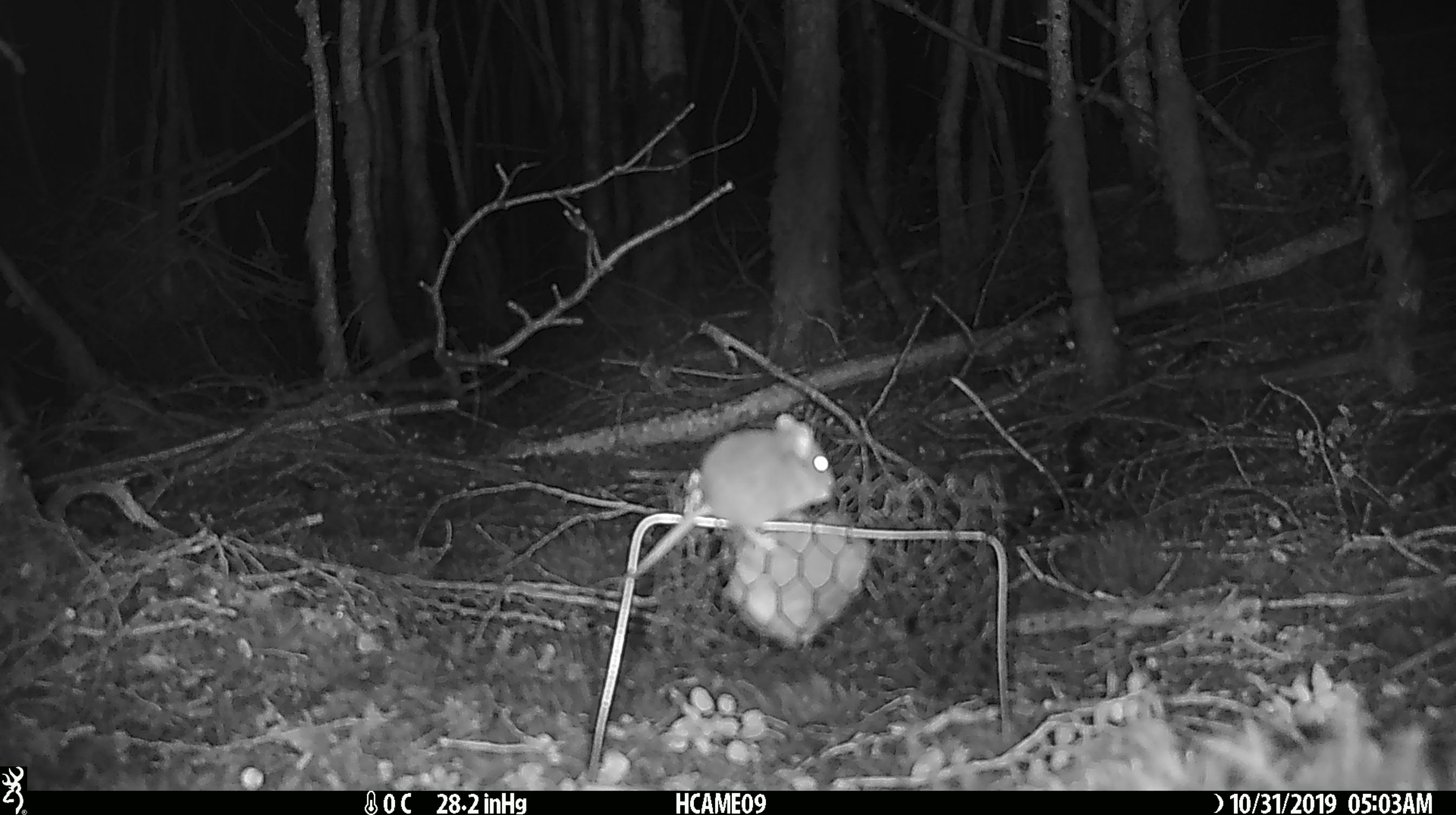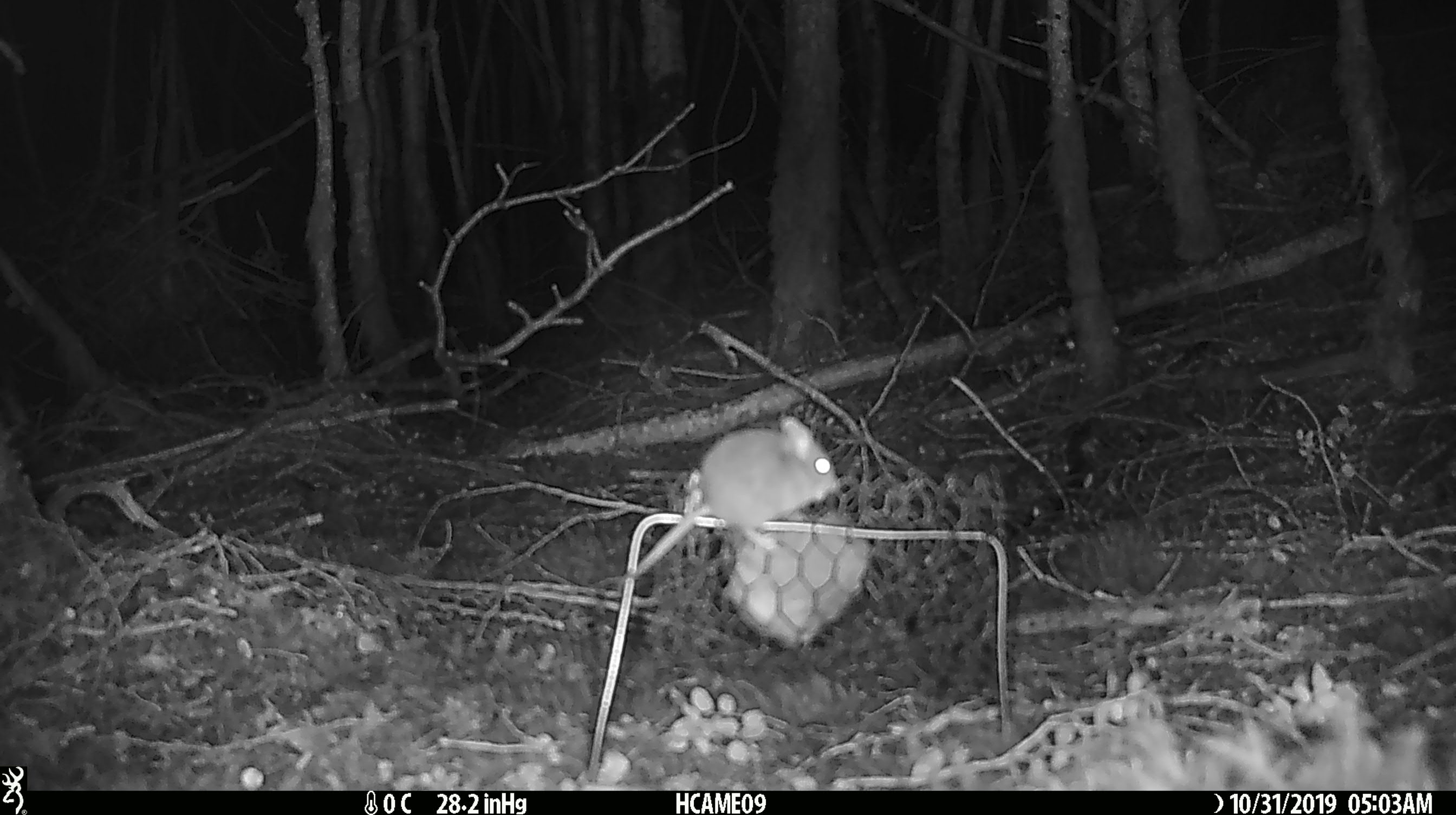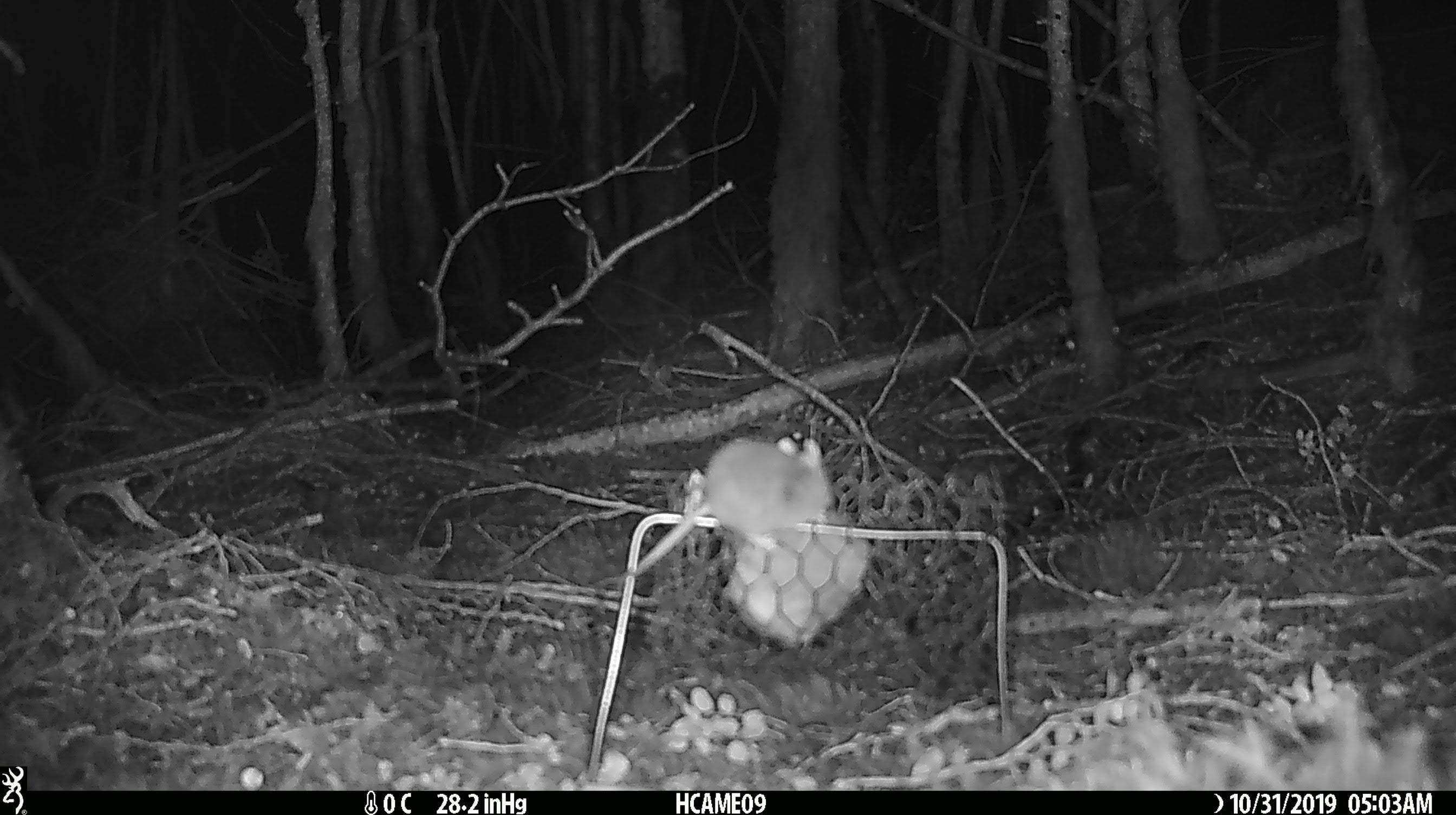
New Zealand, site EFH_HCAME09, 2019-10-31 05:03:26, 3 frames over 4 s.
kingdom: Animalia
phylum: Chordata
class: Mammalia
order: Rodentia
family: Muridae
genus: Mus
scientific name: Mus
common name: mouse